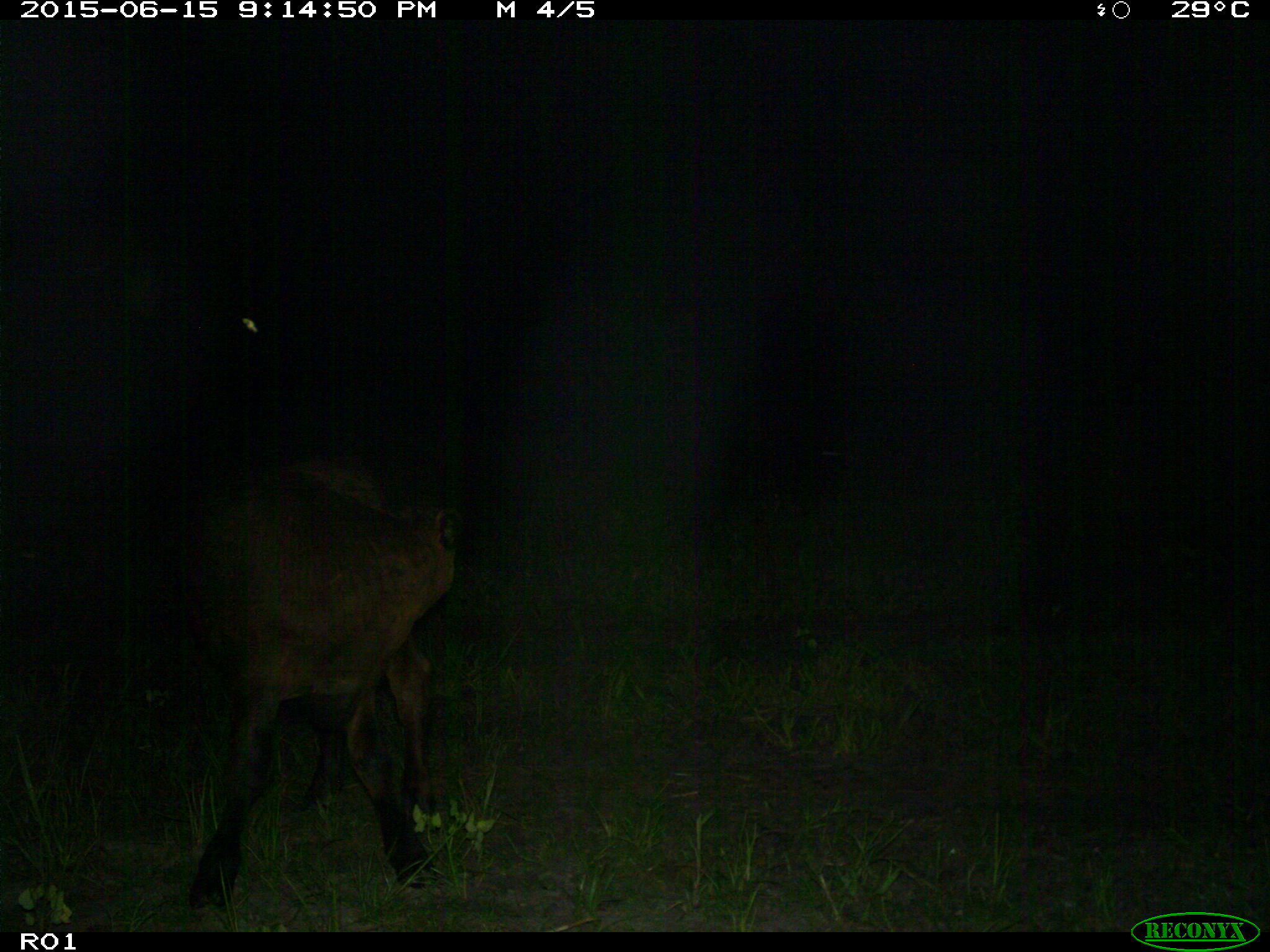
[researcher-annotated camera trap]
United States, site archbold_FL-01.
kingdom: Animalia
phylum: Chordata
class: Mammalia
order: Artiodactyla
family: Bovidae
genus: Bos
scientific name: Bos taurus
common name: domestic cow